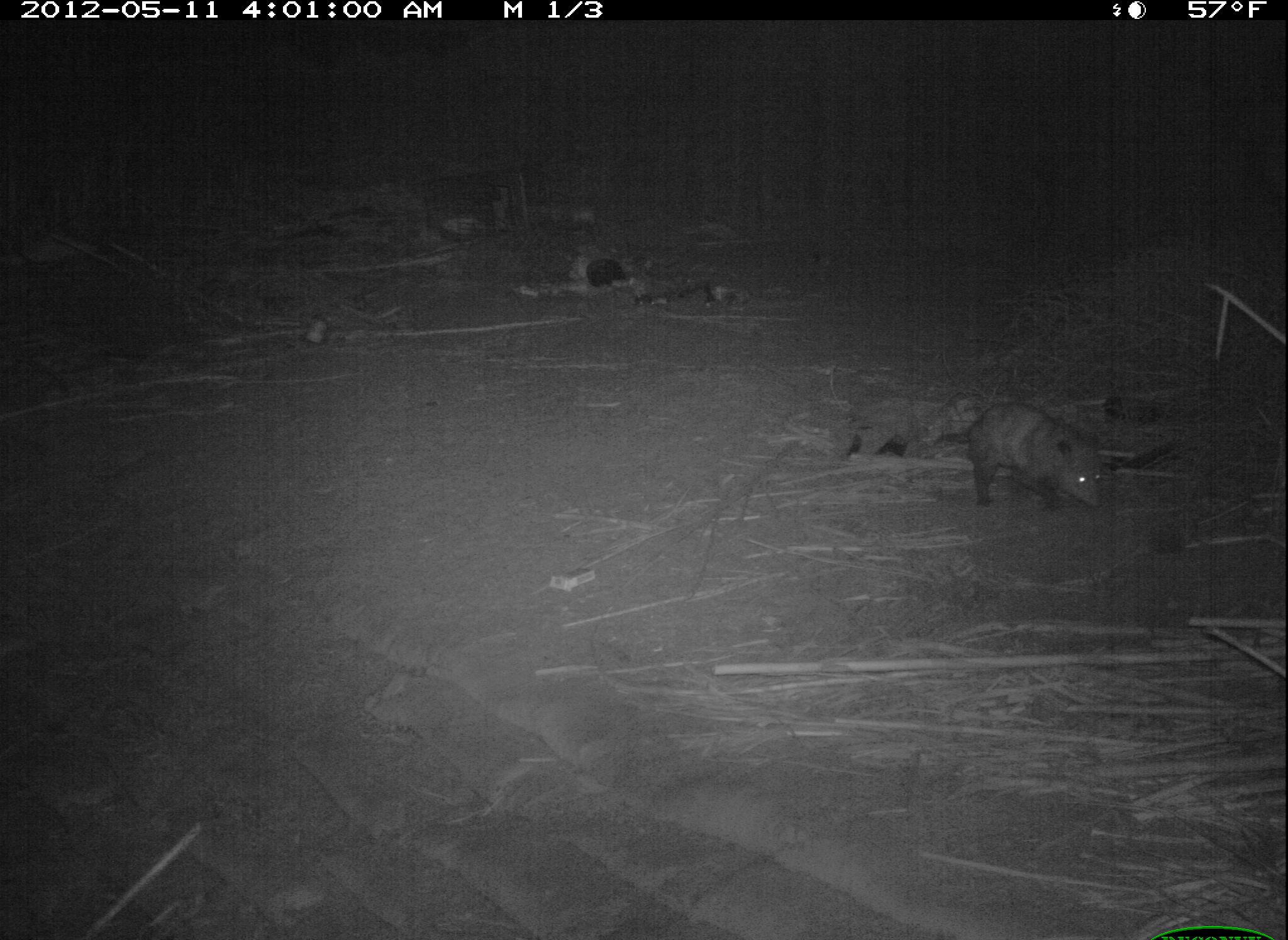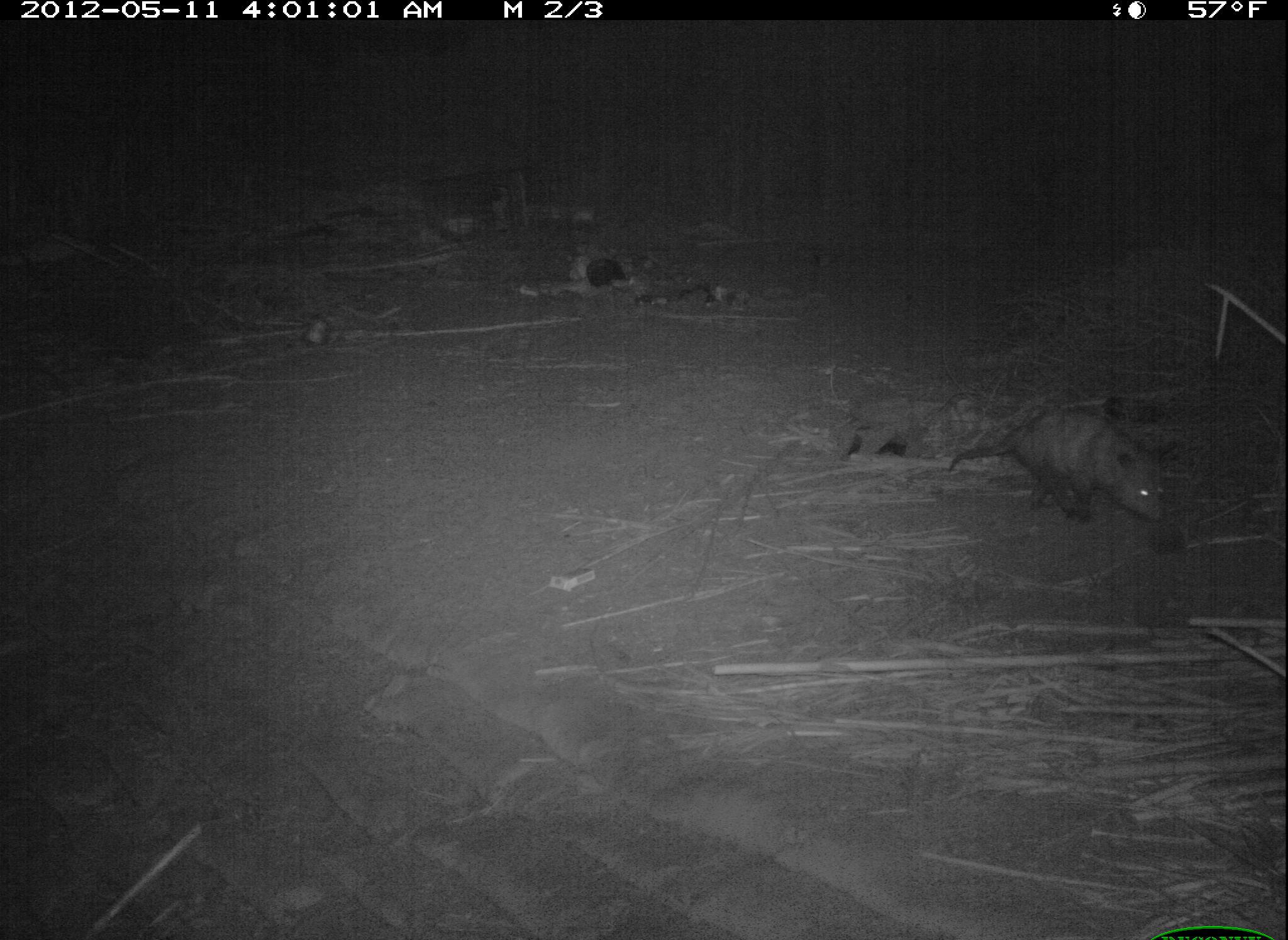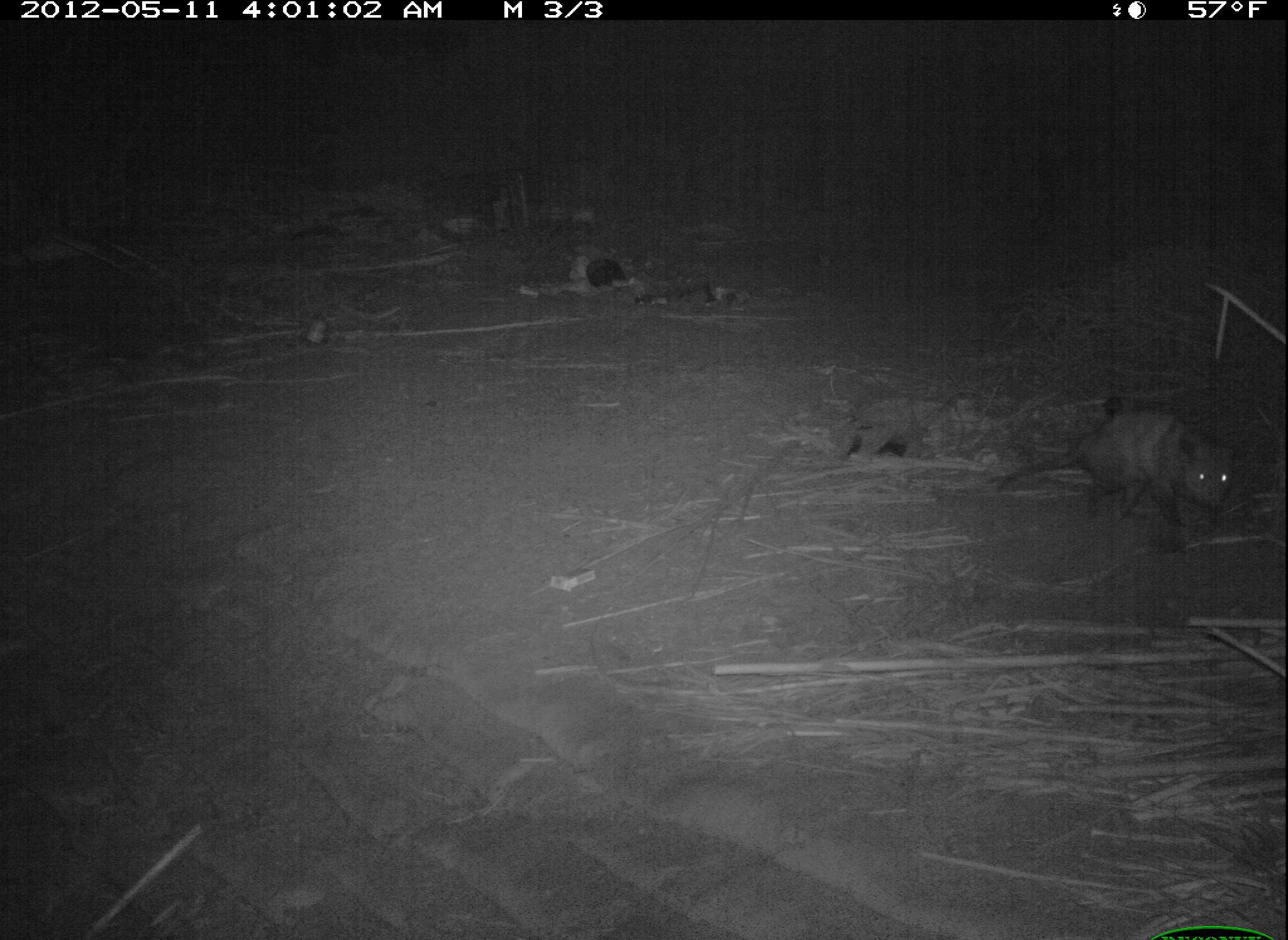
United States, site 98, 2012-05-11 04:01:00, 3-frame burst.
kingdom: Animalia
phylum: Chordata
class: Mammalia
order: Didelphimorphia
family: Didelphidae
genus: Didelphis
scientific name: Didelphis virginiana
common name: virginia opossum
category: opossum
Opossum (virginia opossum) (Didelphis virginiana).